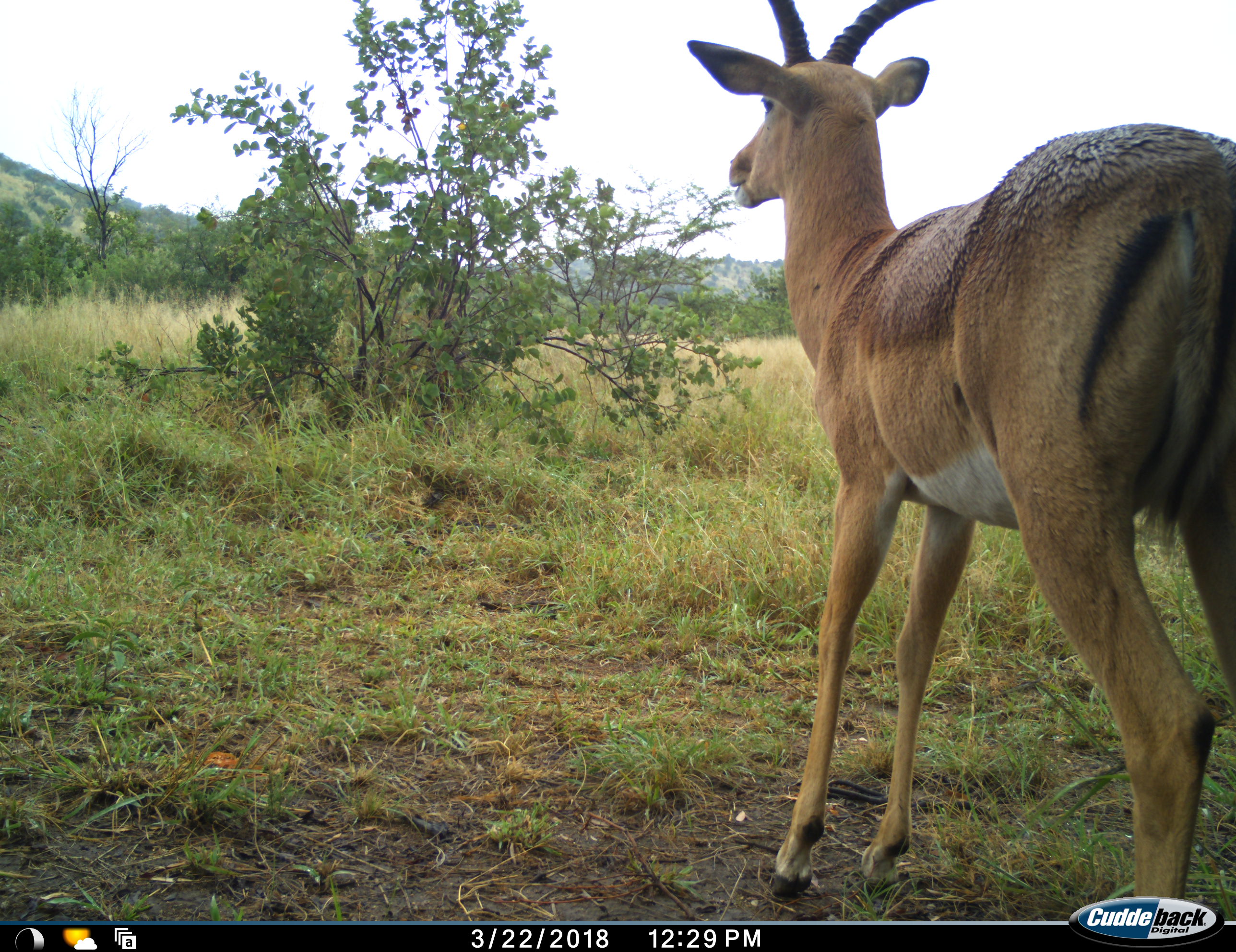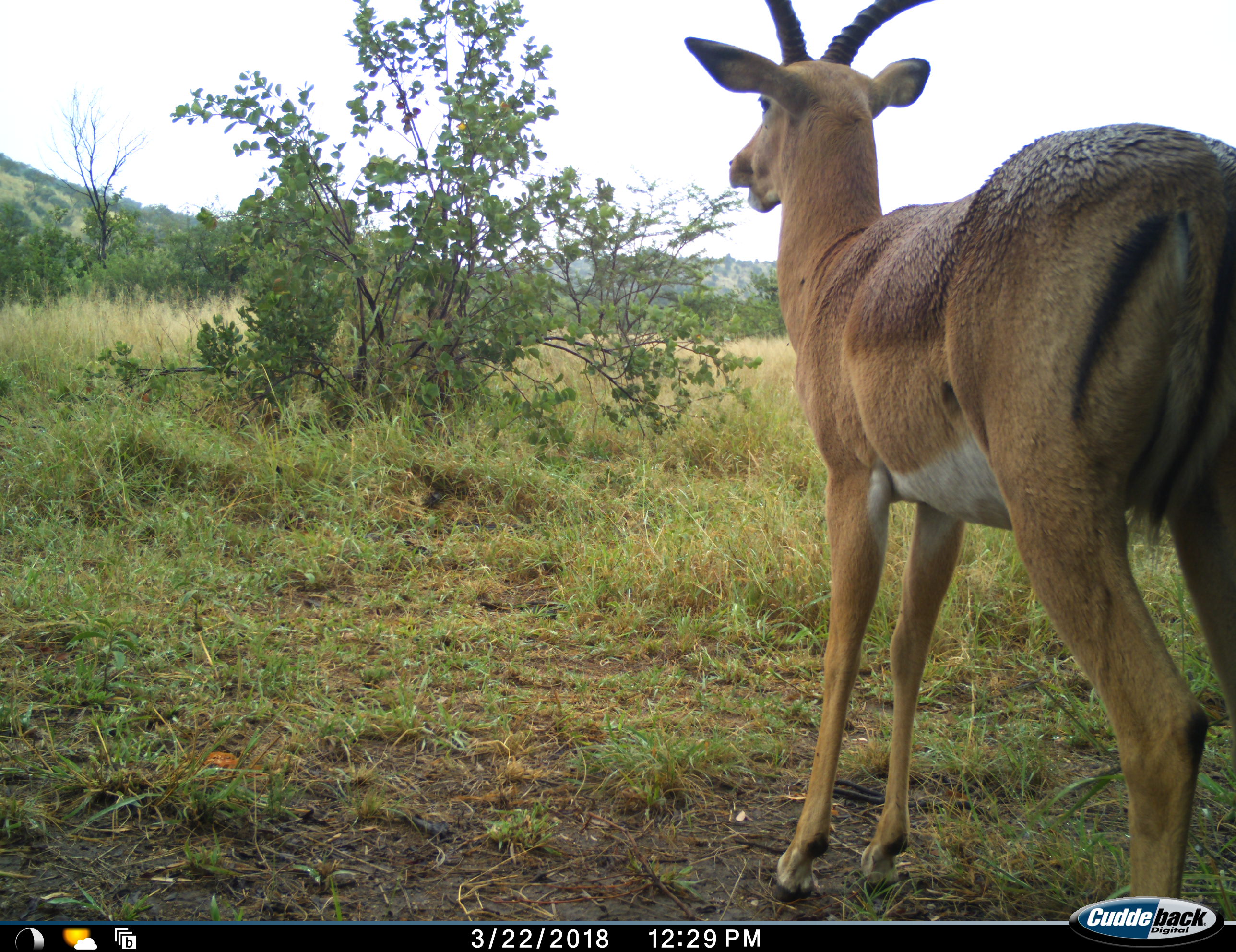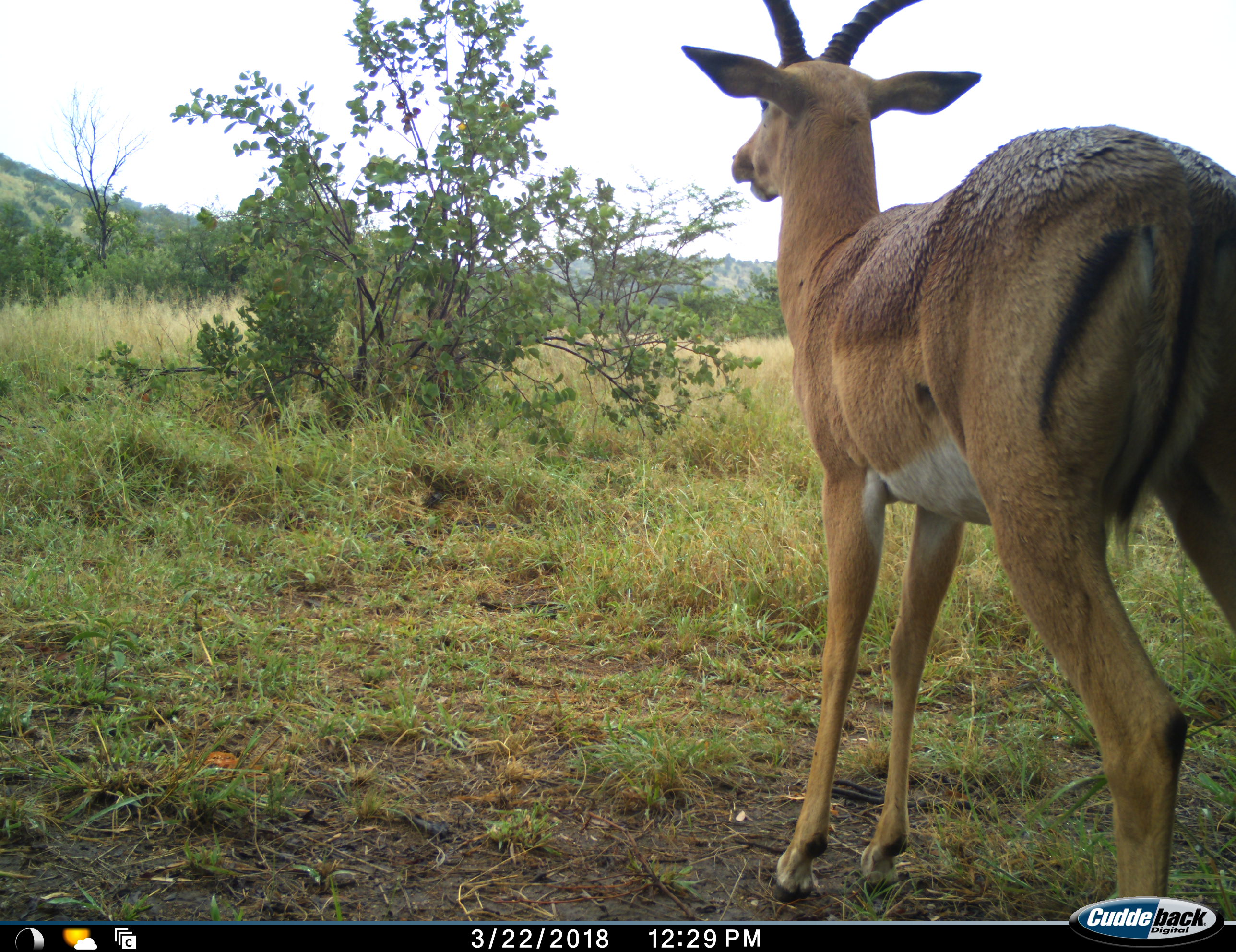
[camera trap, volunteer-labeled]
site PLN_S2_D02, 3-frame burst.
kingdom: Animalia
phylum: Chordata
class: Mammalia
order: Artiodactyla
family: Bovidae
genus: Aepyceros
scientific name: Aepyceros melampus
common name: impala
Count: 1.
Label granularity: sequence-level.